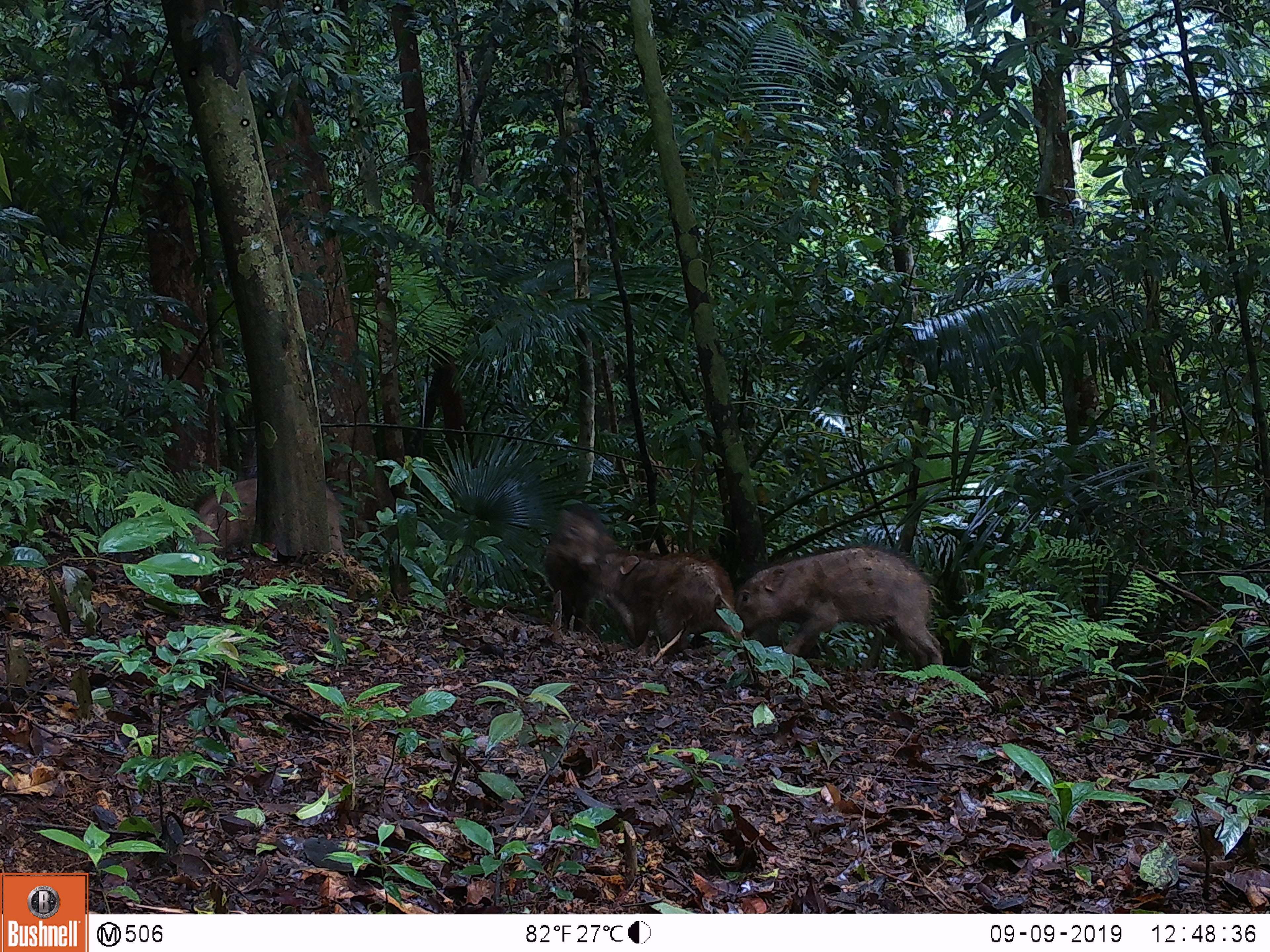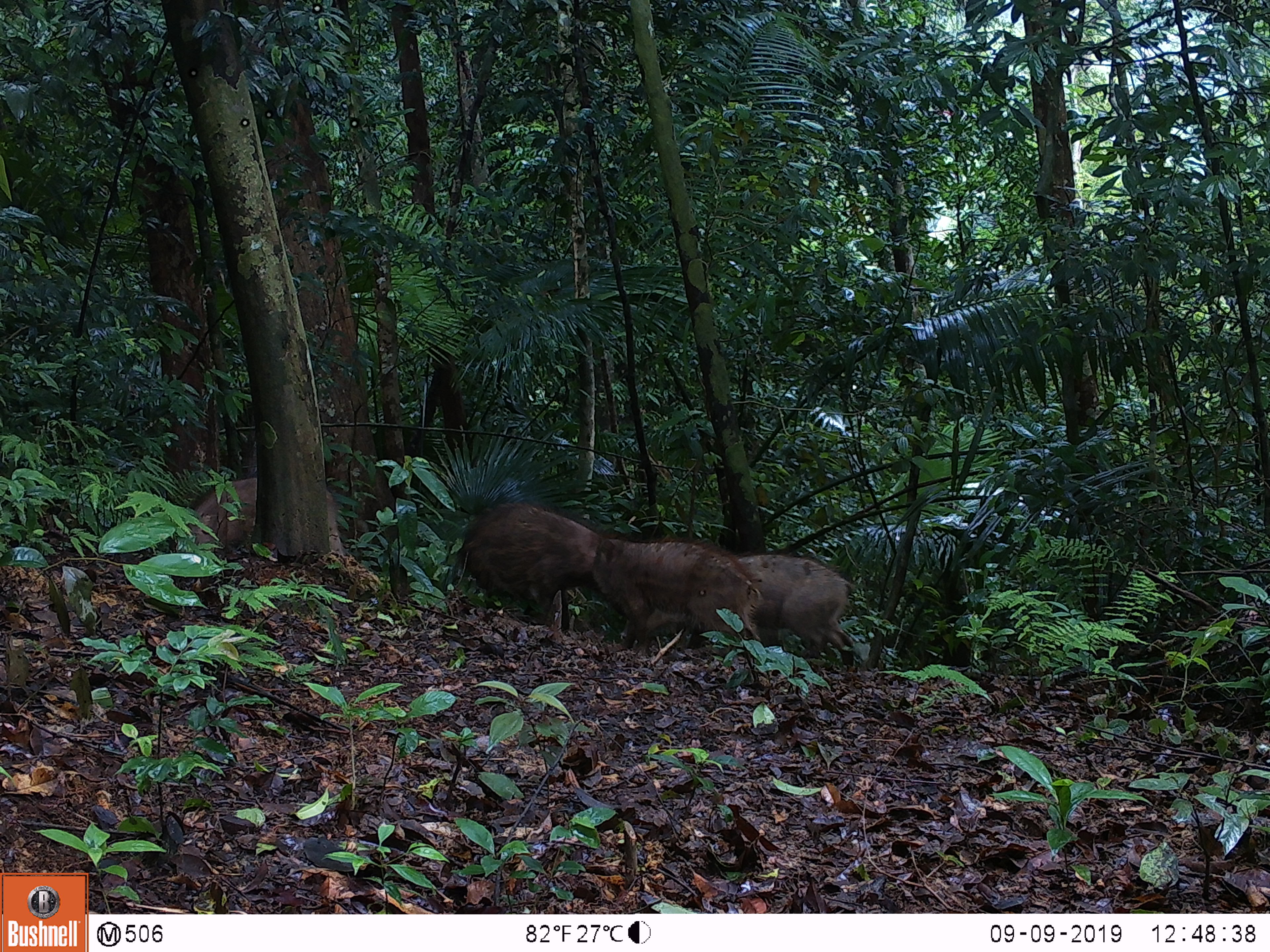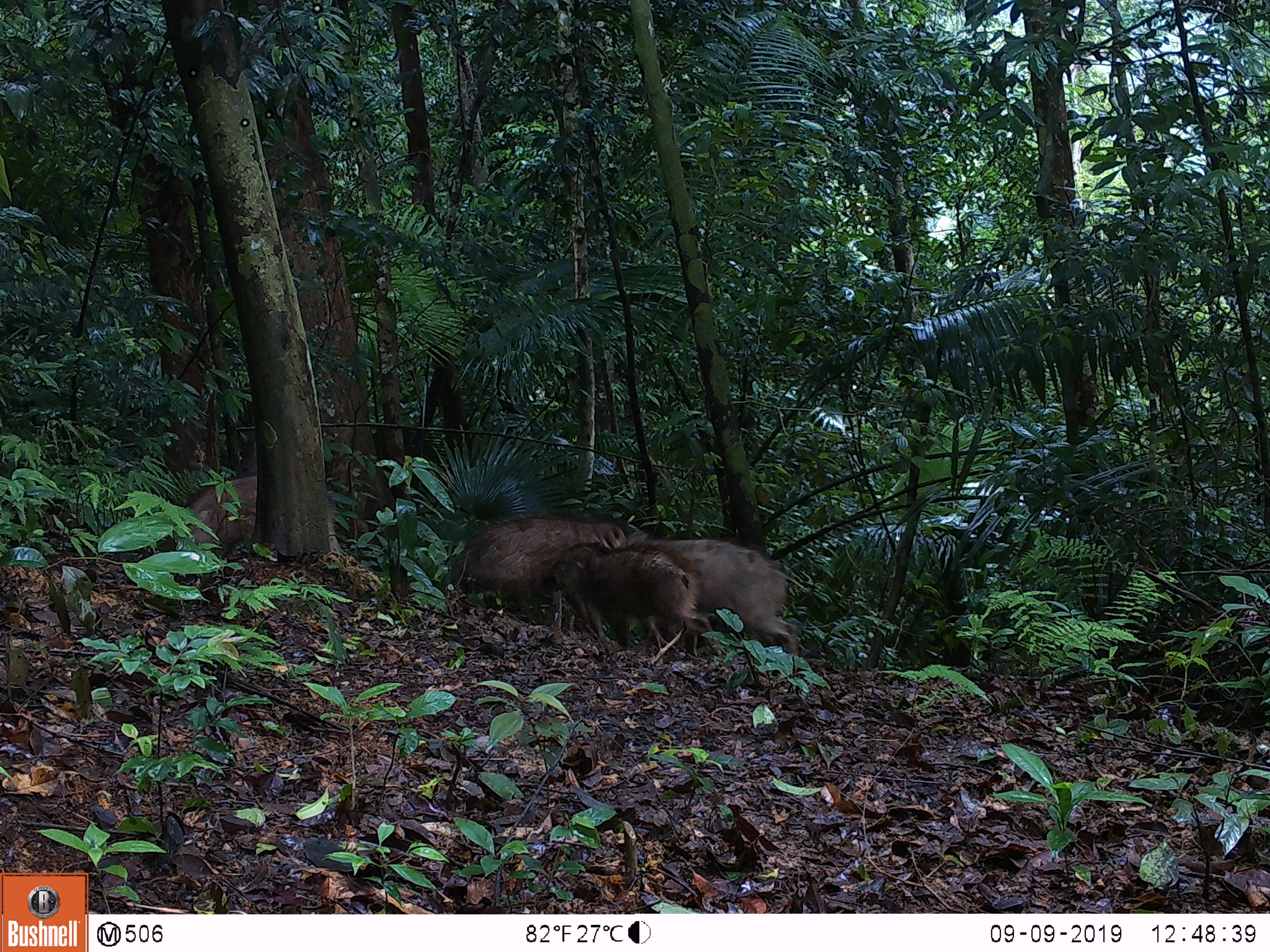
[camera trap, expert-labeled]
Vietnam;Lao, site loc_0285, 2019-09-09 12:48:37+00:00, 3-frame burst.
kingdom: Animalia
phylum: Chordata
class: Mammalia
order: Artiodactyla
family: Suidae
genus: Sus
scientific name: Sus scrofa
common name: eurasian wild pig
Eurasian wild pig (Sus scrofa). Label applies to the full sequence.